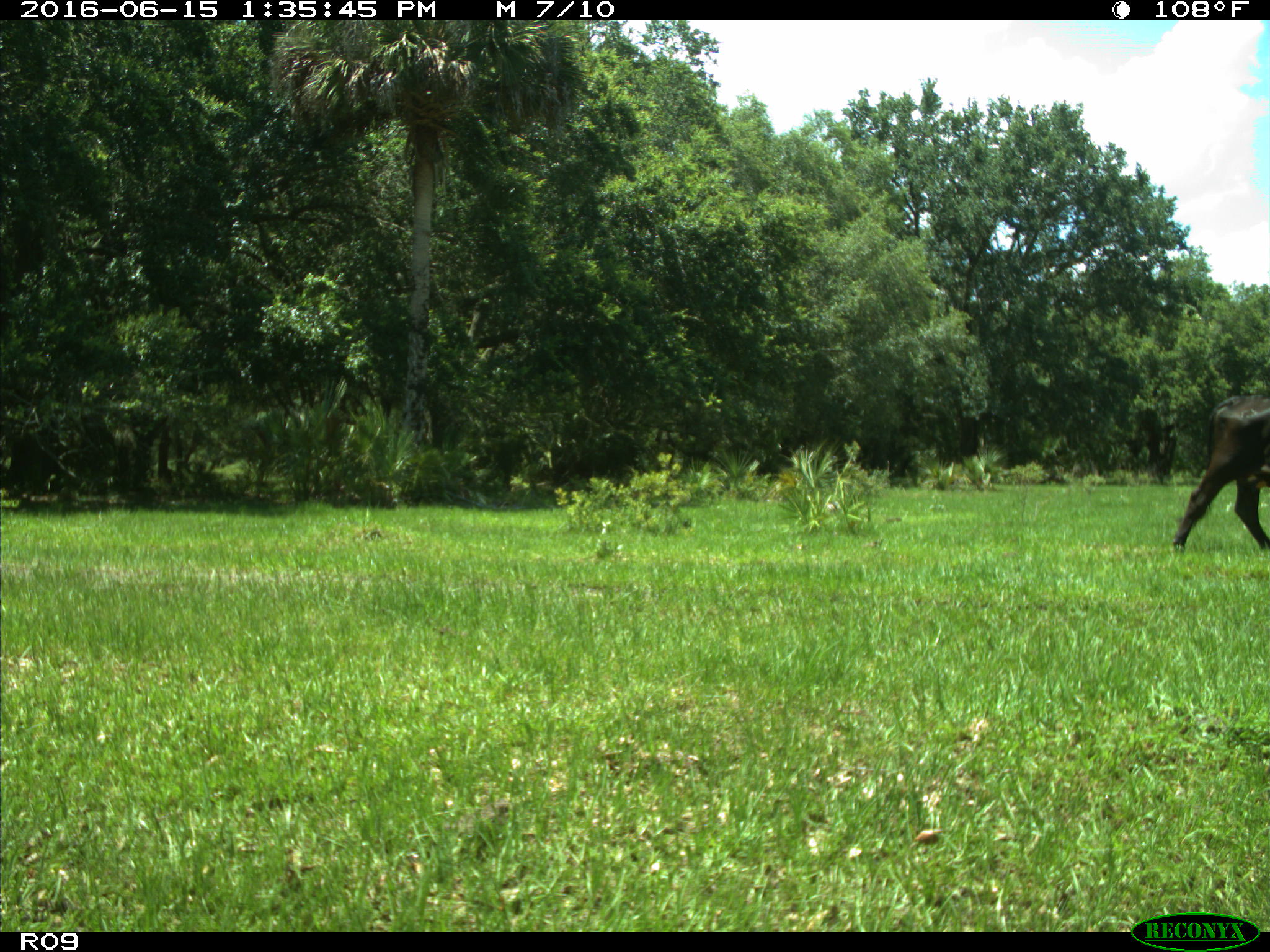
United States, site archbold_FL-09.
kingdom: Animalia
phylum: Chordata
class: Mammalia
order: Artiodactyla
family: Bovidae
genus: Bos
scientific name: Bos taurus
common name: domestic cow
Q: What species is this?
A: Bos taurus (domestic cow).